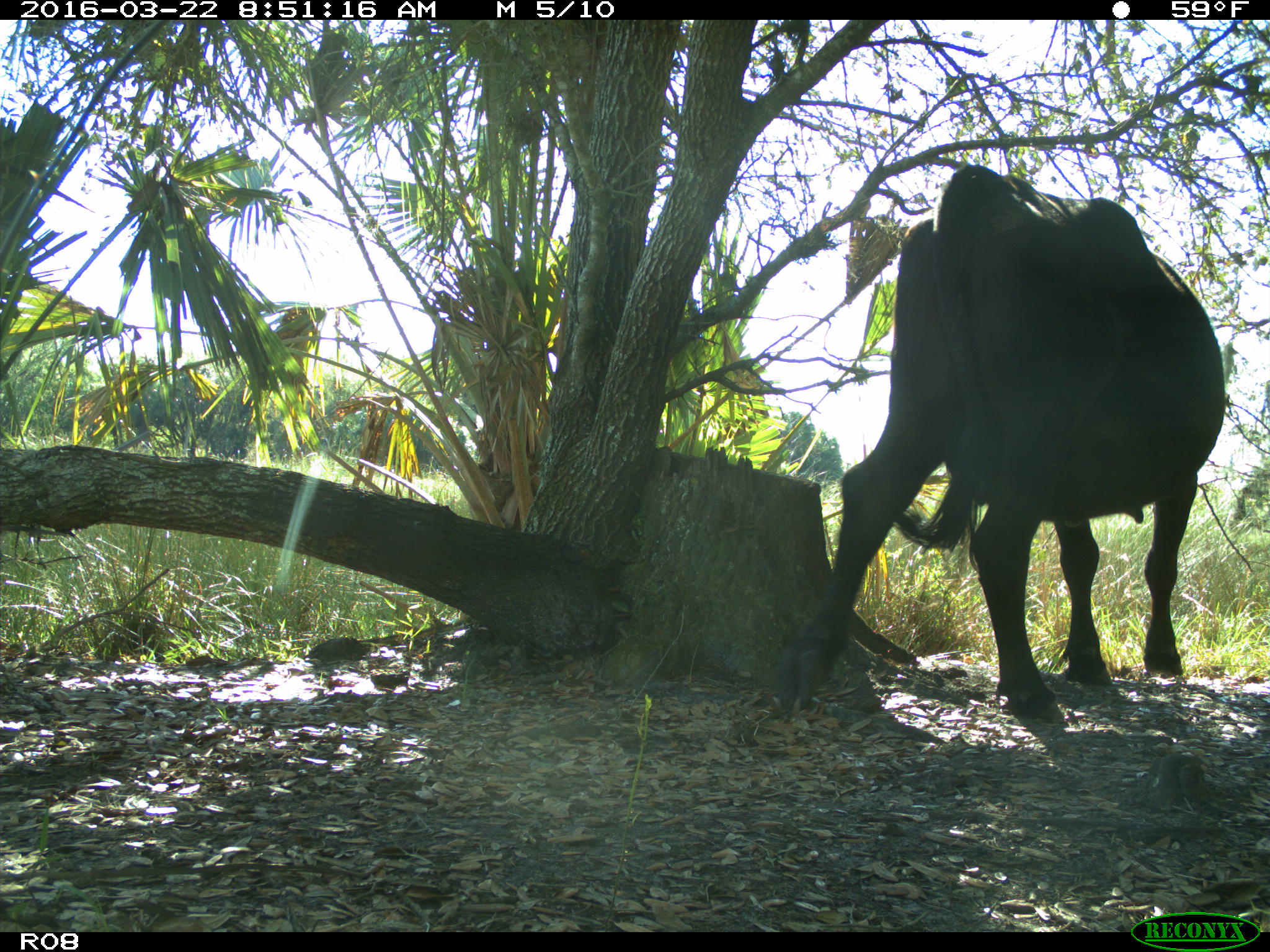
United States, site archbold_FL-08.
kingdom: Animalia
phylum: Chordata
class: Mammalia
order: Artiodactyla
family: Bovidae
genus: Bos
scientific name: Bos taurus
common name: domestic cow